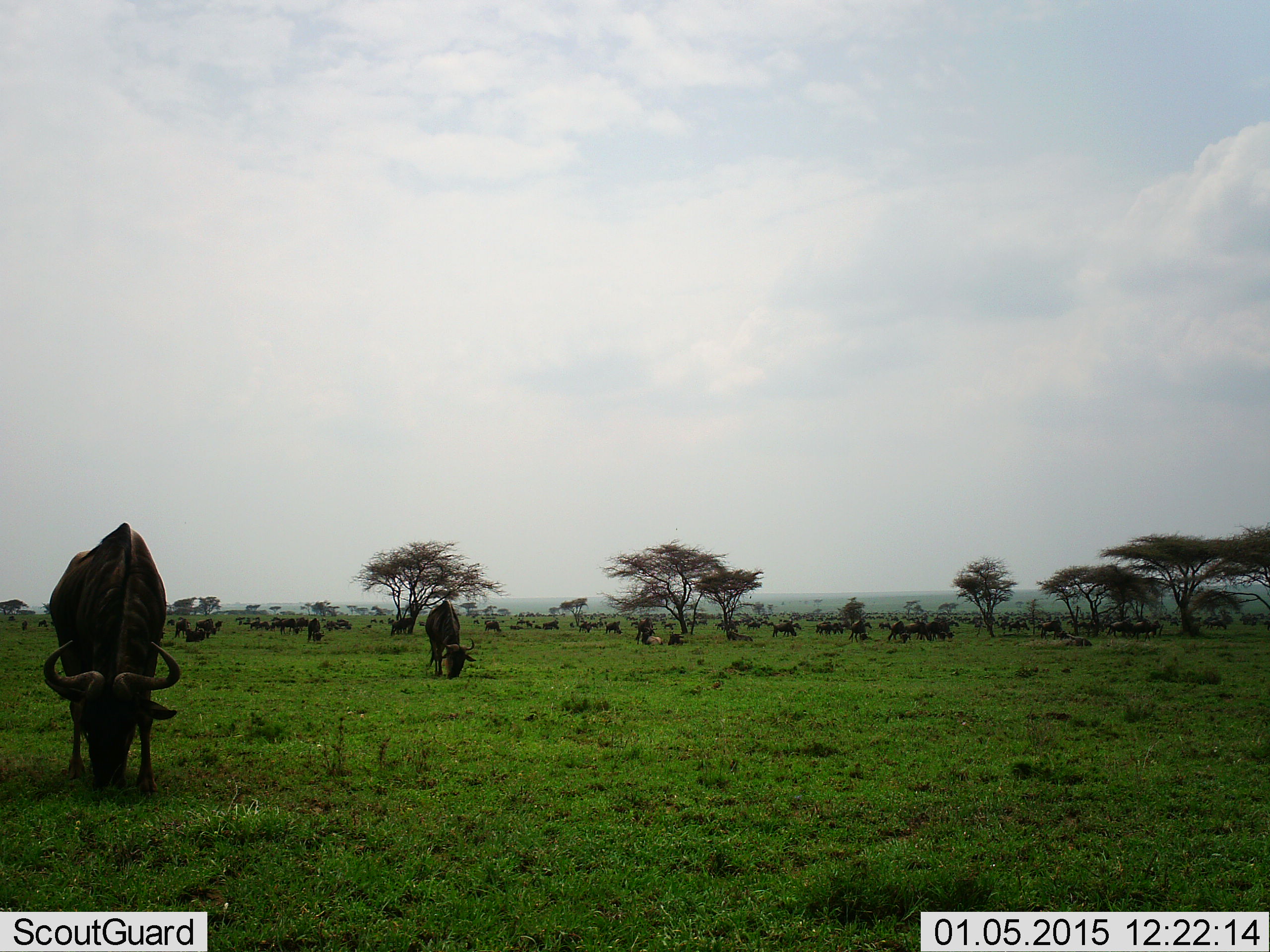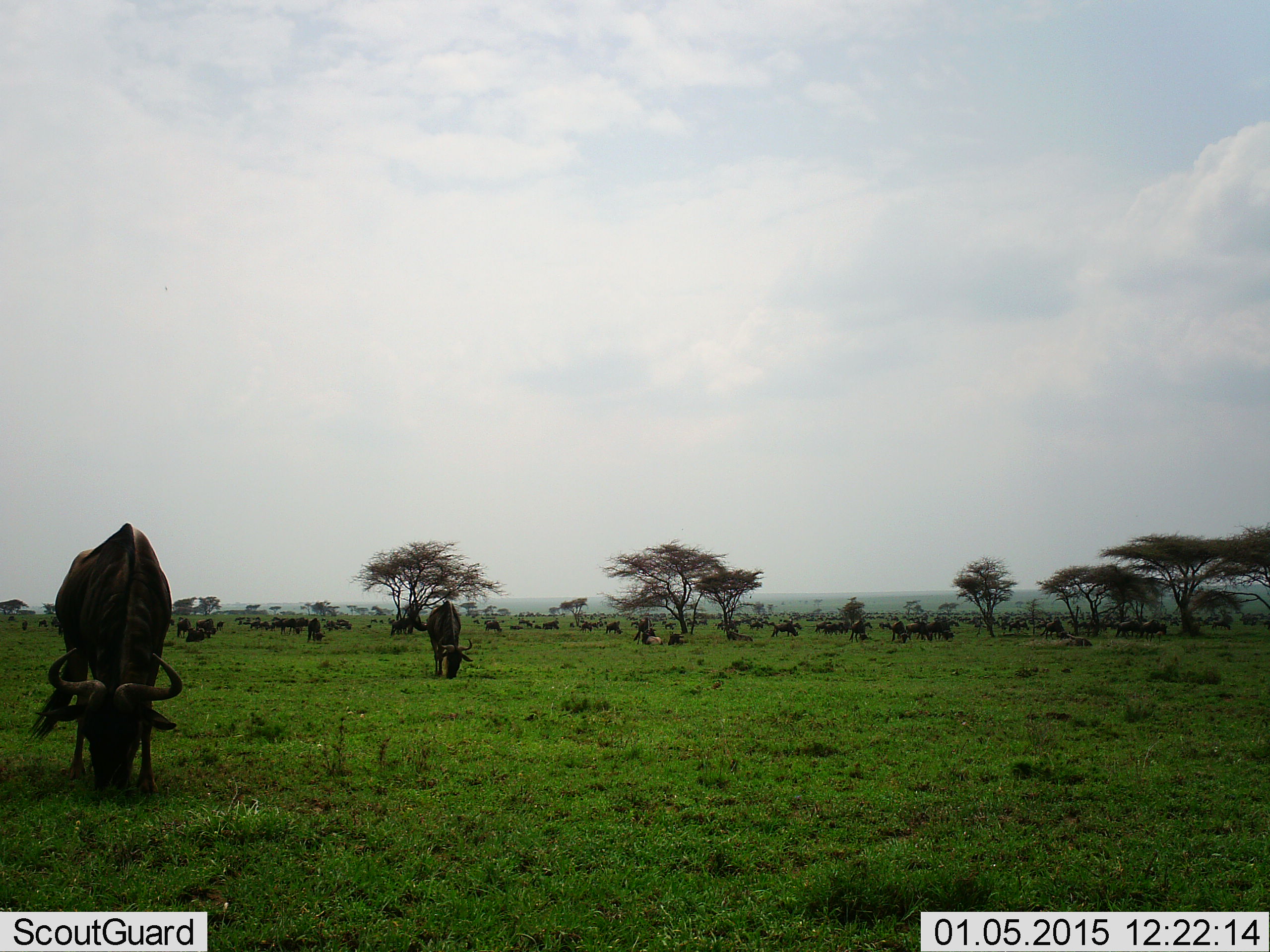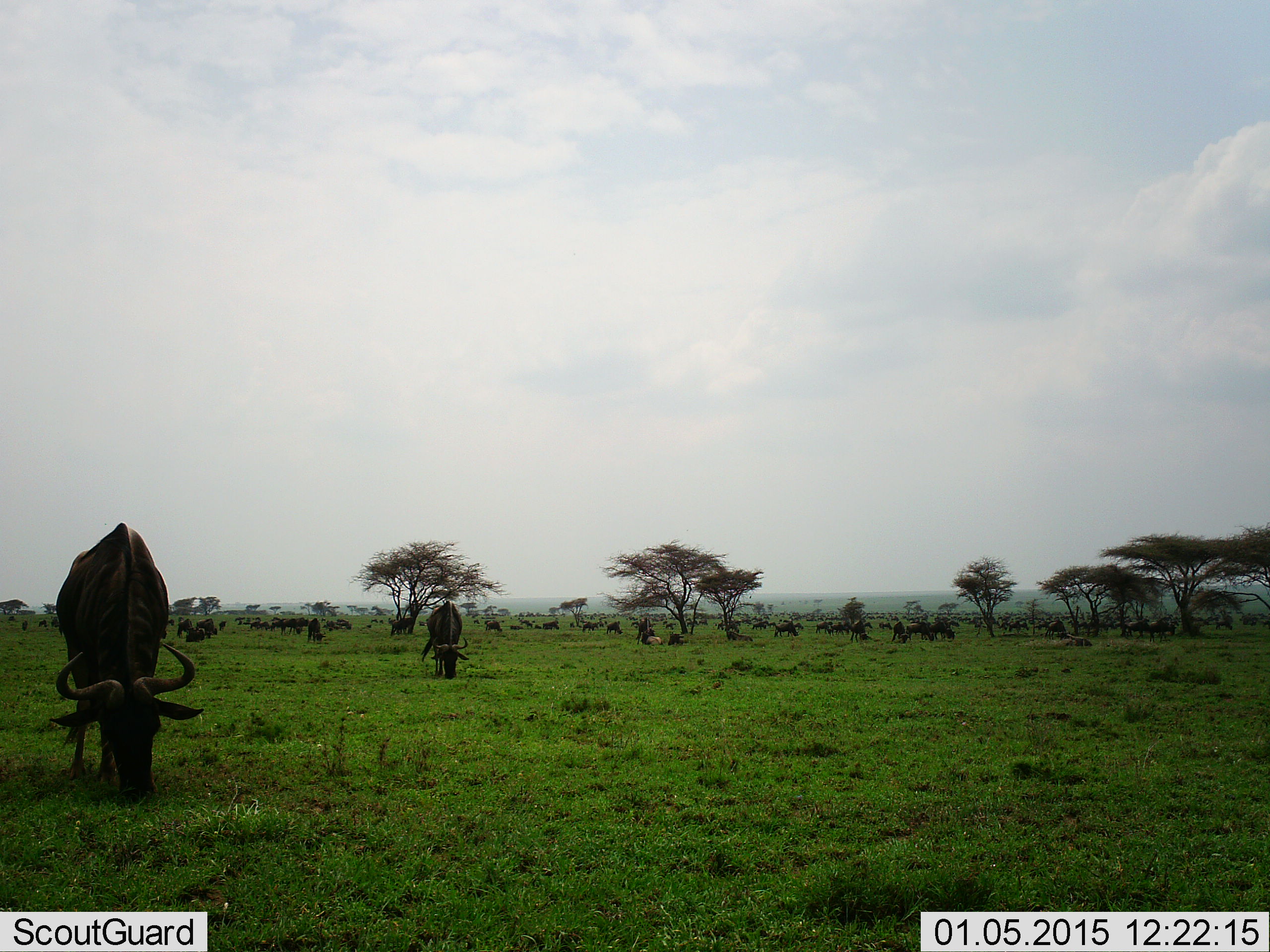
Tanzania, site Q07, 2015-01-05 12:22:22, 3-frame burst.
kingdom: Animalia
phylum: Chordata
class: Mammalia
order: Artiodactyla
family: Bovidae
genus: Connochaetes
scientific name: Connochaetes taurinus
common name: blue wildebeest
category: wildebeest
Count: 51+.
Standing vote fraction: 50%.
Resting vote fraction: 20%.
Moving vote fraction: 30%.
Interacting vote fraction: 0%.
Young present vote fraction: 0%.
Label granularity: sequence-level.